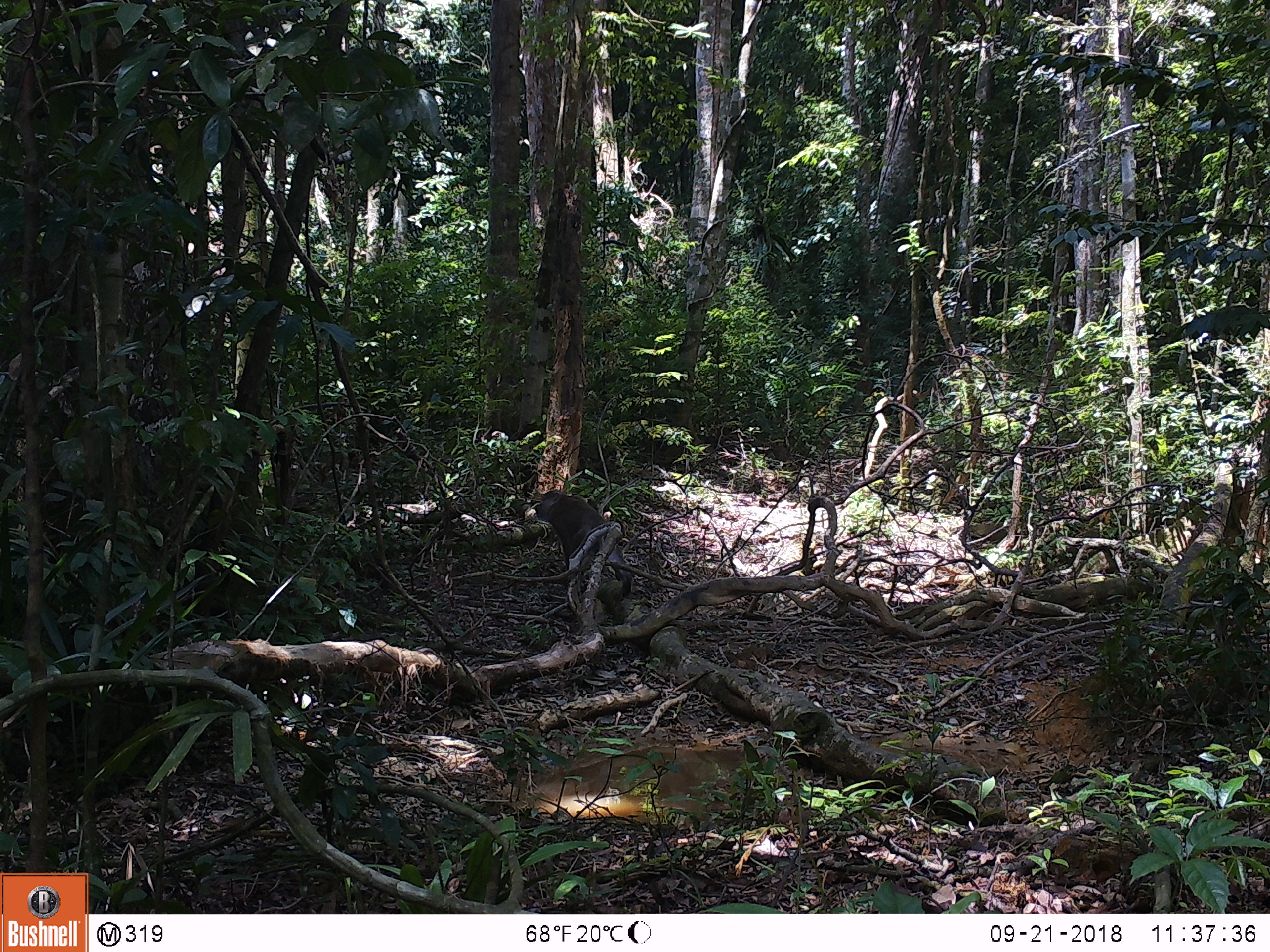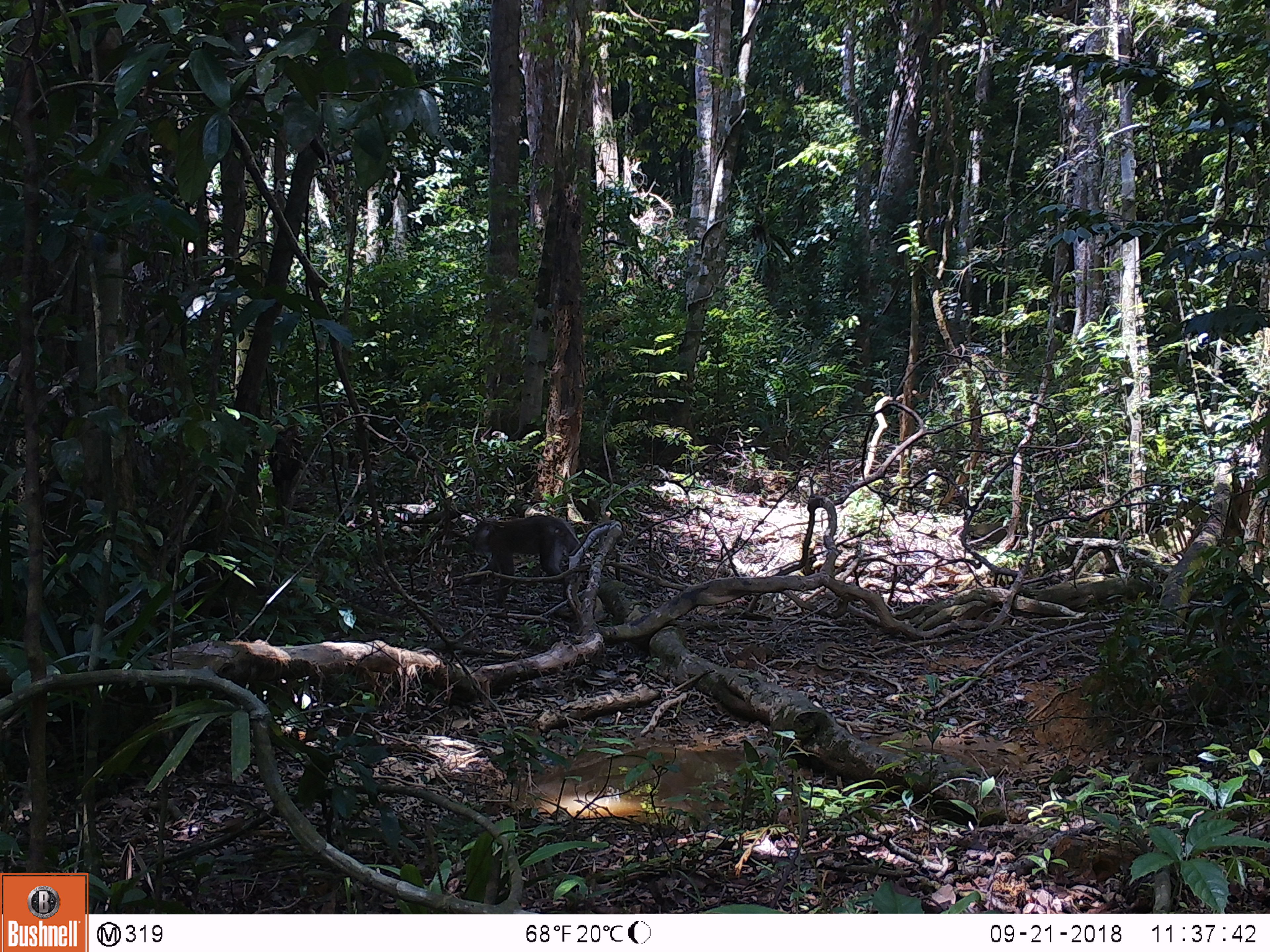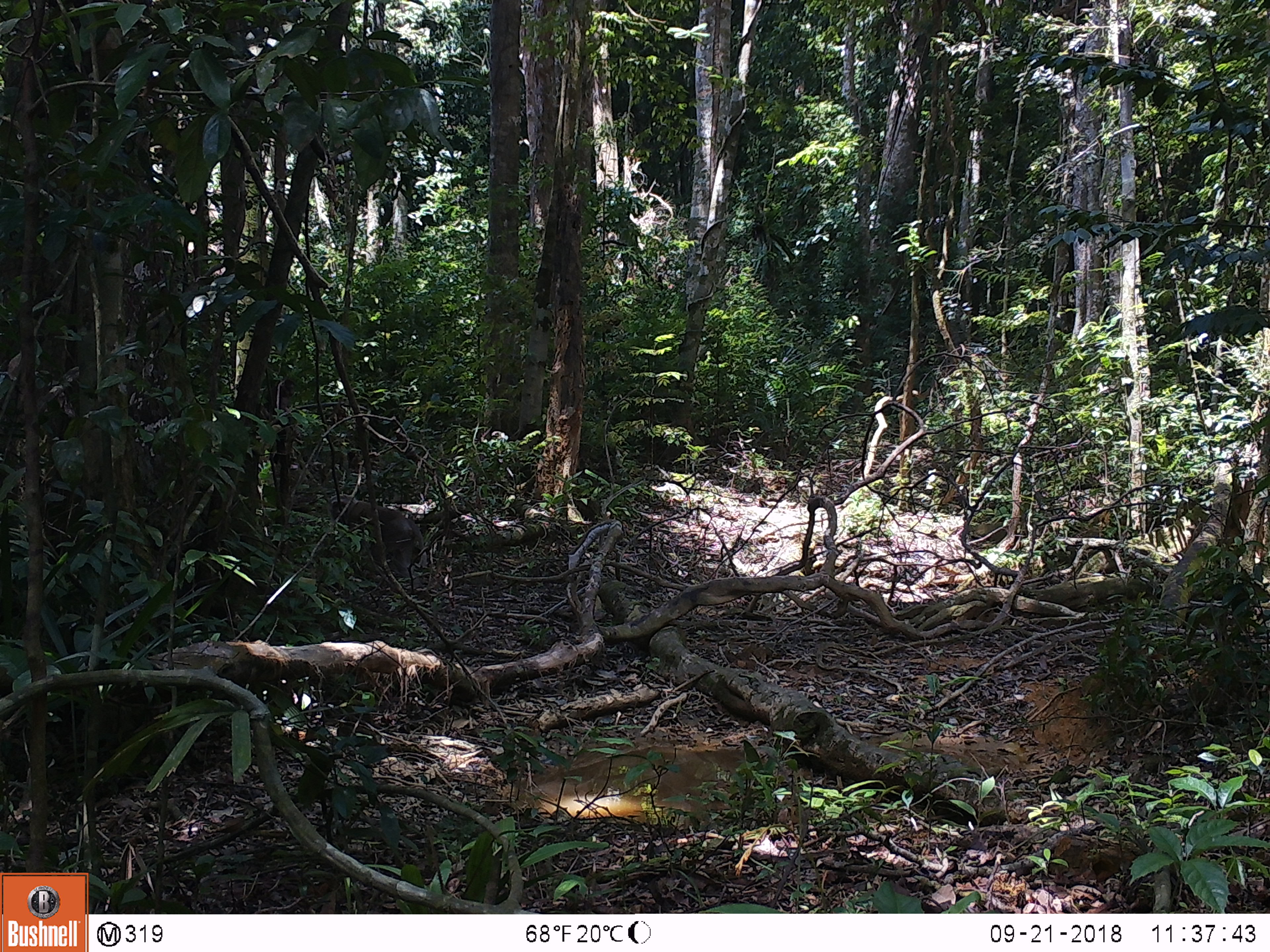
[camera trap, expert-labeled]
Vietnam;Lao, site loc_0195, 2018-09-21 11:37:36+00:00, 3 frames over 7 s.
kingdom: Animalia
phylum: Chordata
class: Mammalia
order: Primates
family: Cercopithecidae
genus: Macaca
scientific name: Macaca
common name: macaques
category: assam or rhesus macaque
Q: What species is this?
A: Assam or rhesus macaque (macaques) (Macaca).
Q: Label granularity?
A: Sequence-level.